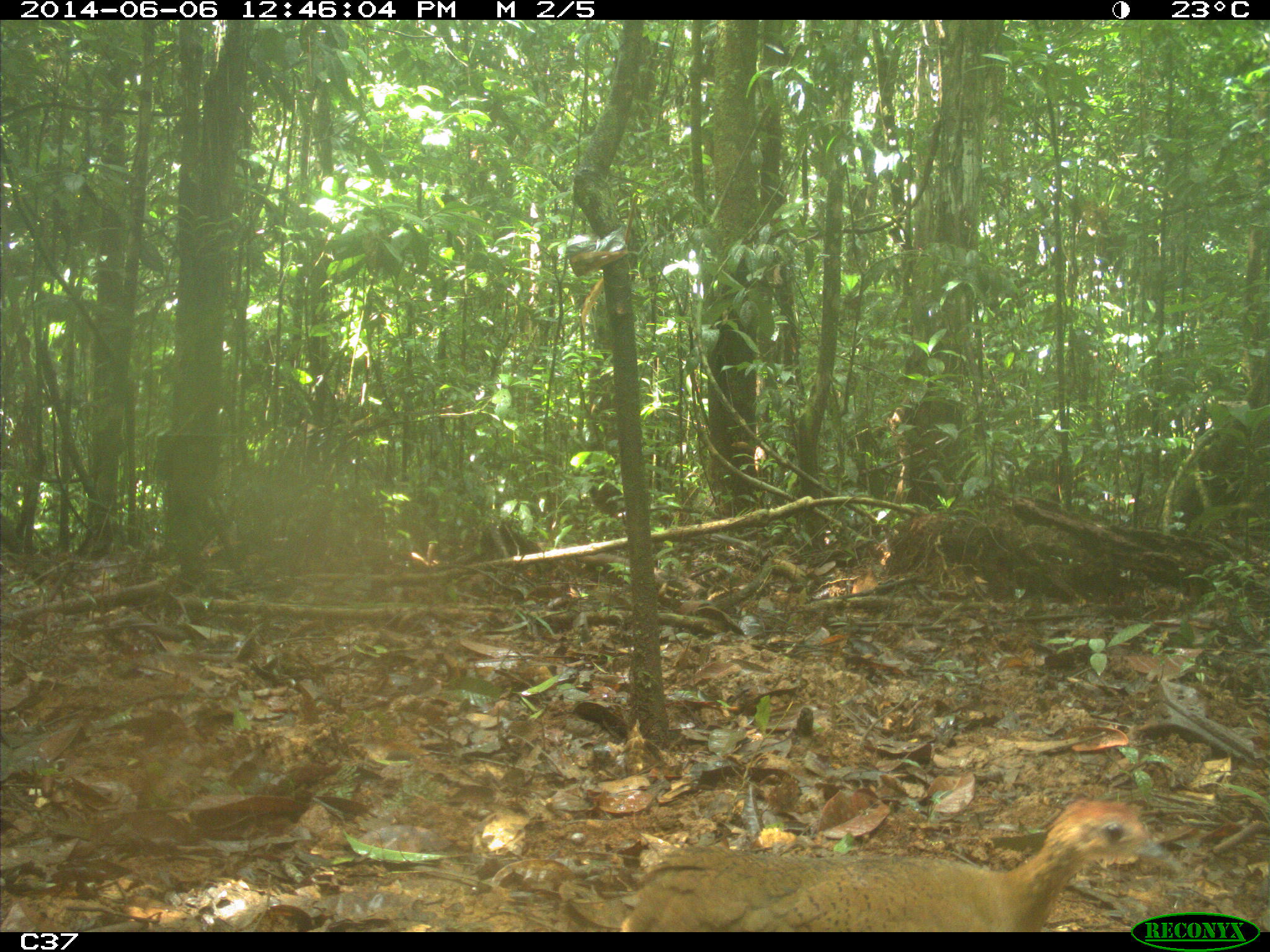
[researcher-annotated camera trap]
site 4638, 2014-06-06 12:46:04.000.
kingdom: Animalia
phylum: Chordata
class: Aves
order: Tinamiformes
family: Tinamidae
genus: Tinamus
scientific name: Tinamus major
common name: great tinamou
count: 1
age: adult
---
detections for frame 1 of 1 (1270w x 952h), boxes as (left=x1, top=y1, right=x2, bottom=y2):
tinamus major: (left=613, top=794, right=1187, bottom=930)